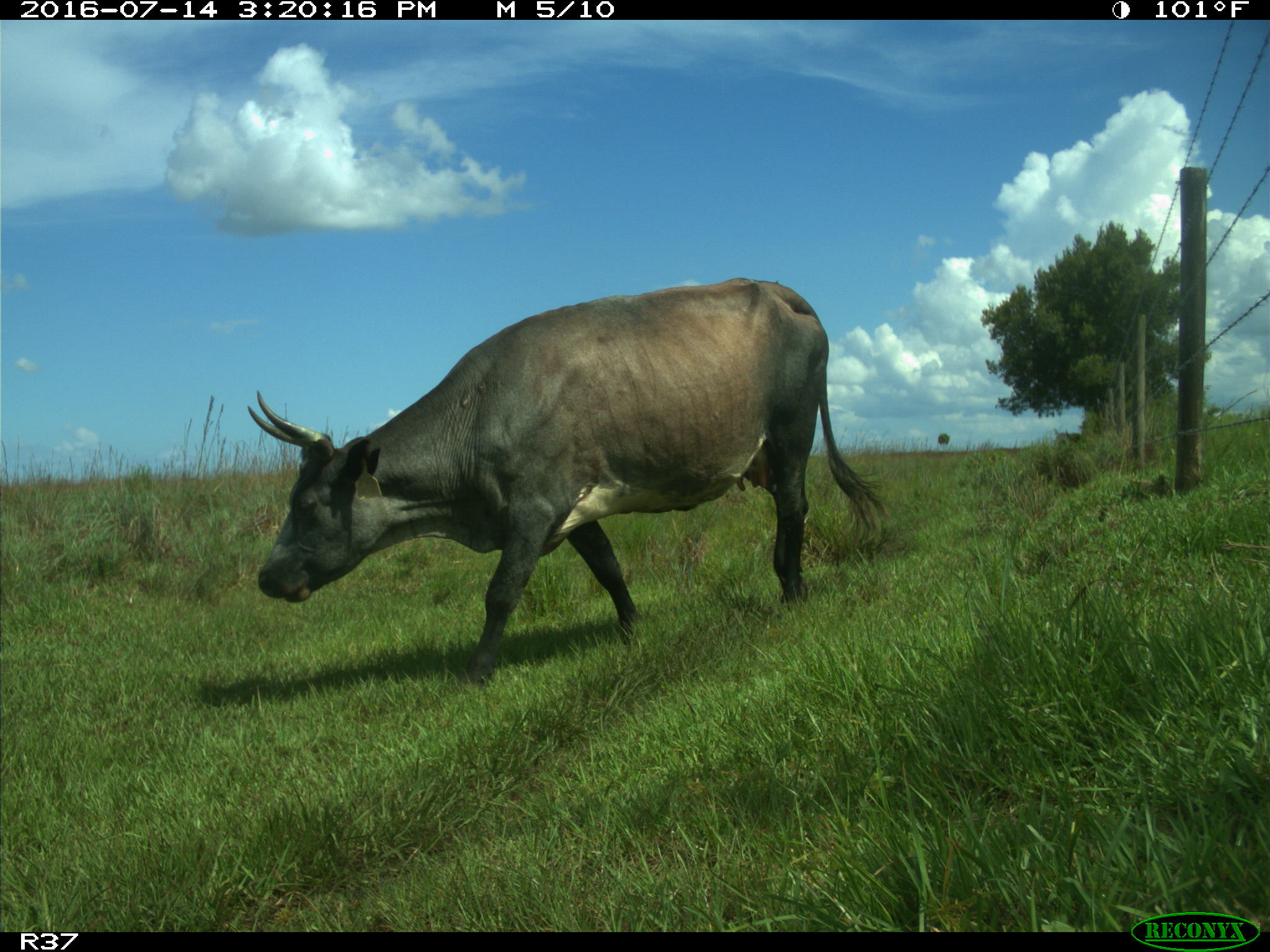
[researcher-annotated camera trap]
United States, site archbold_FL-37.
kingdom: Animalia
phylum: Chordata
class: Mammalia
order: Artiodactyla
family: Bovidae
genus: Bos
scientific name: Bos taurus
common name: domestic cow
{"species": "Bos taurus (domestic cow)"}